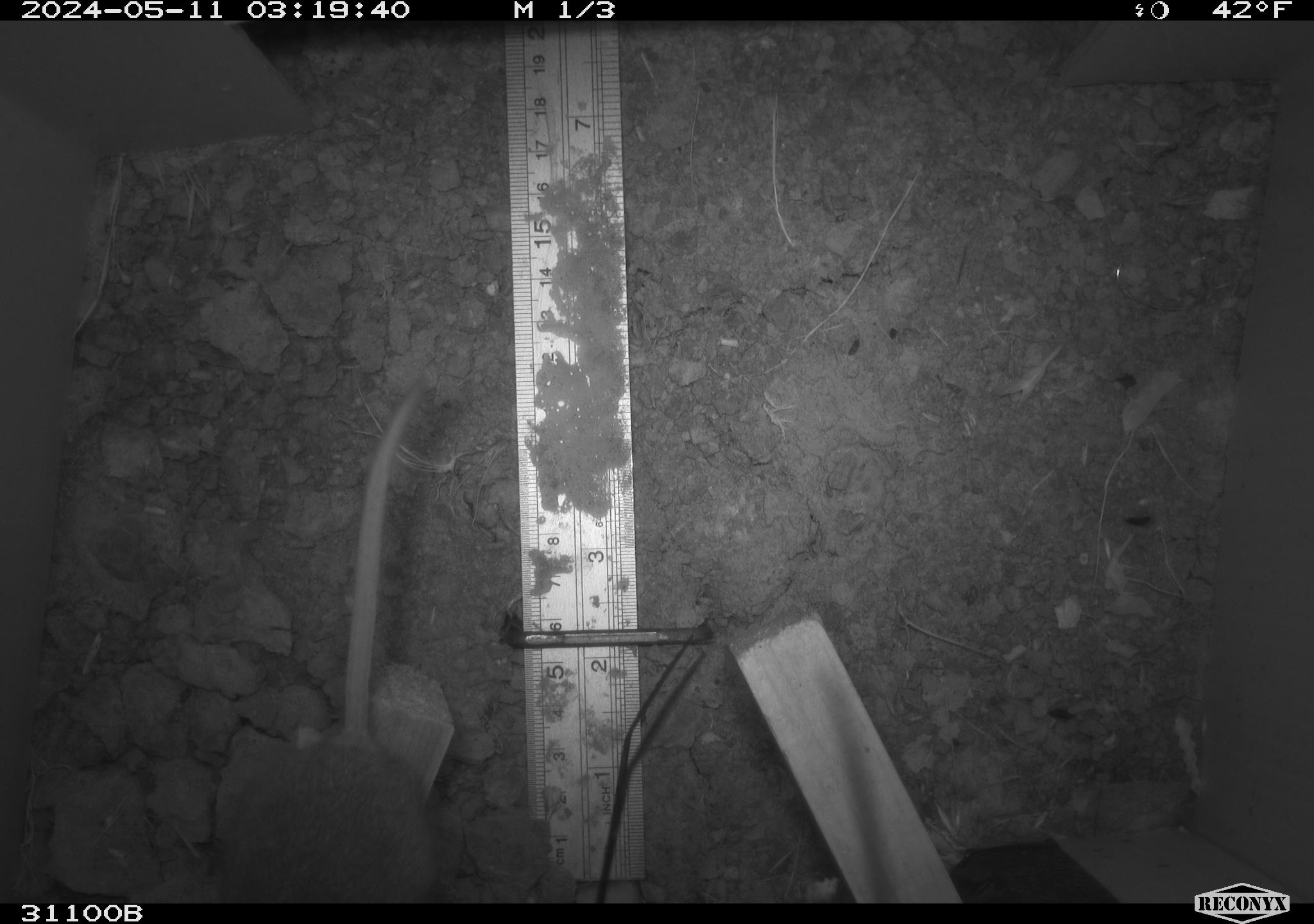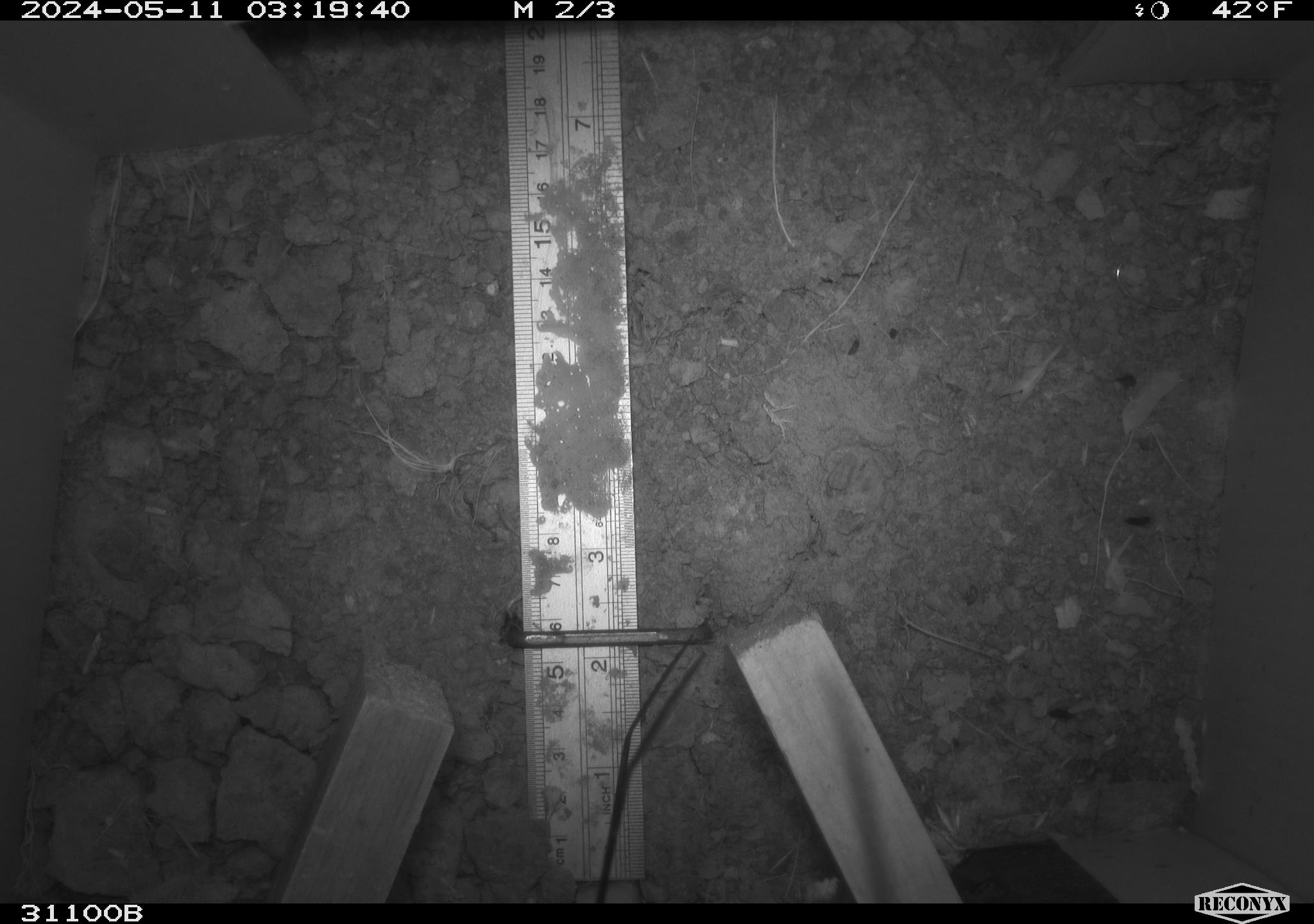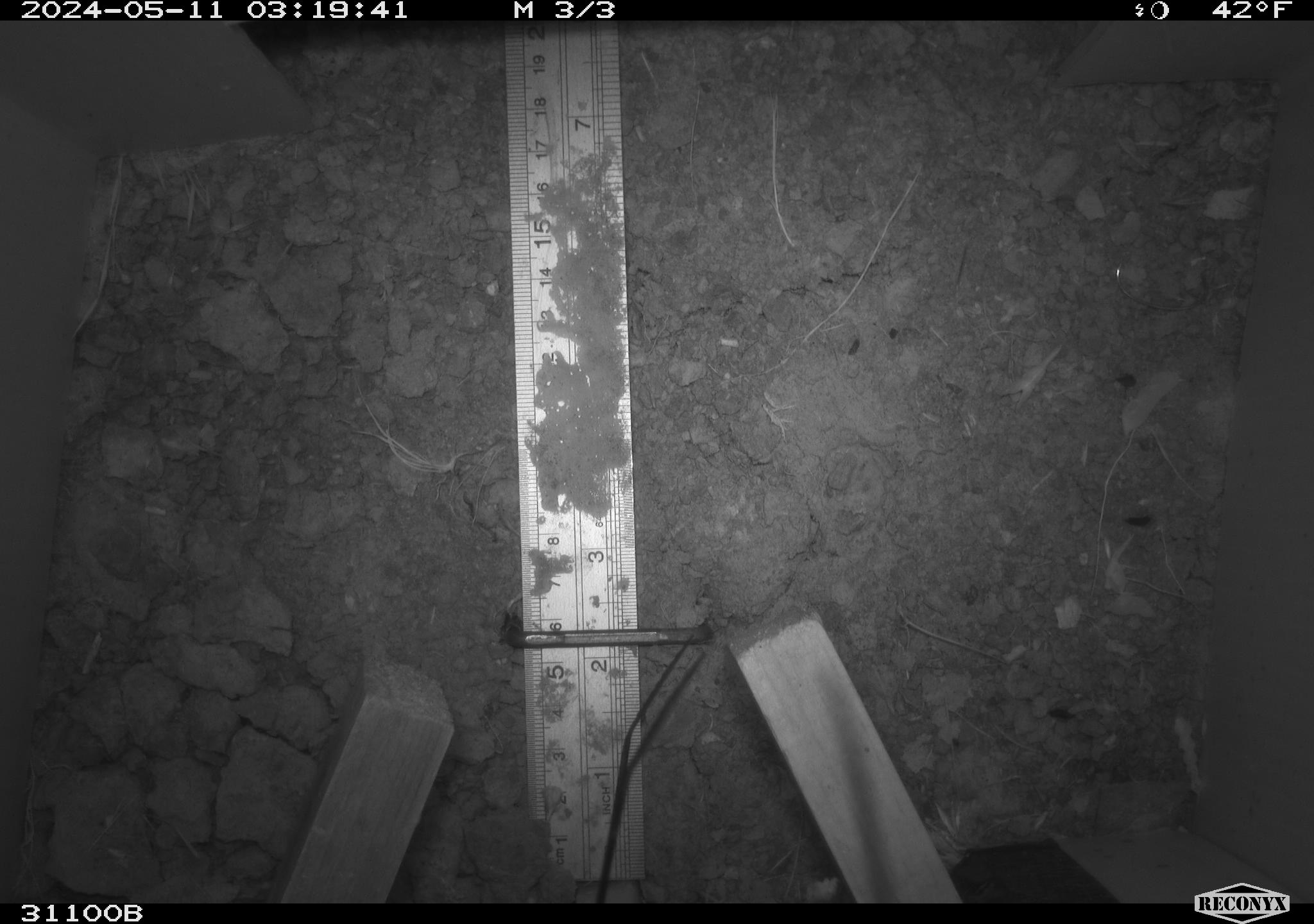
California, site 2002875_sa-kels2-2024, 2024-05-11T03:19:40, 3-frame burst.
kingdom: Animalia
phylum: Chordata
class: Mammalia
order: Rodentia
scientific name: Rodentia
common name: rodent